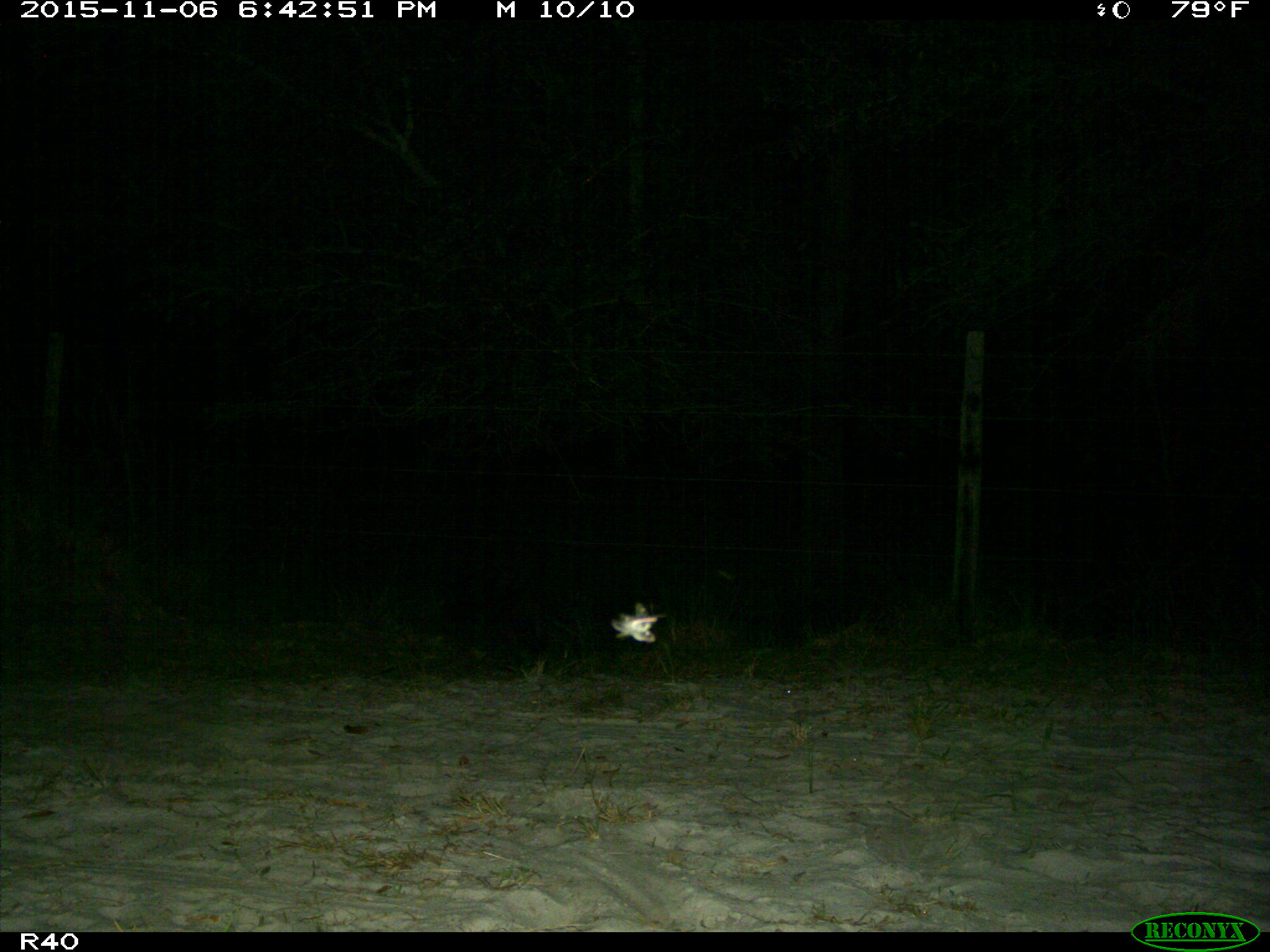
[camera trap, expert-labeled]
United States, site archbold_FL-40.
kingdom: Animalia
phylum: Chordata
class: Mammalia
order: Carnivora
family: Procyonidae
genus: Procyon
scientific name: Procyon lotor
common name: common raccoon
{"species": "Procyon lotor (common raccoon)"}